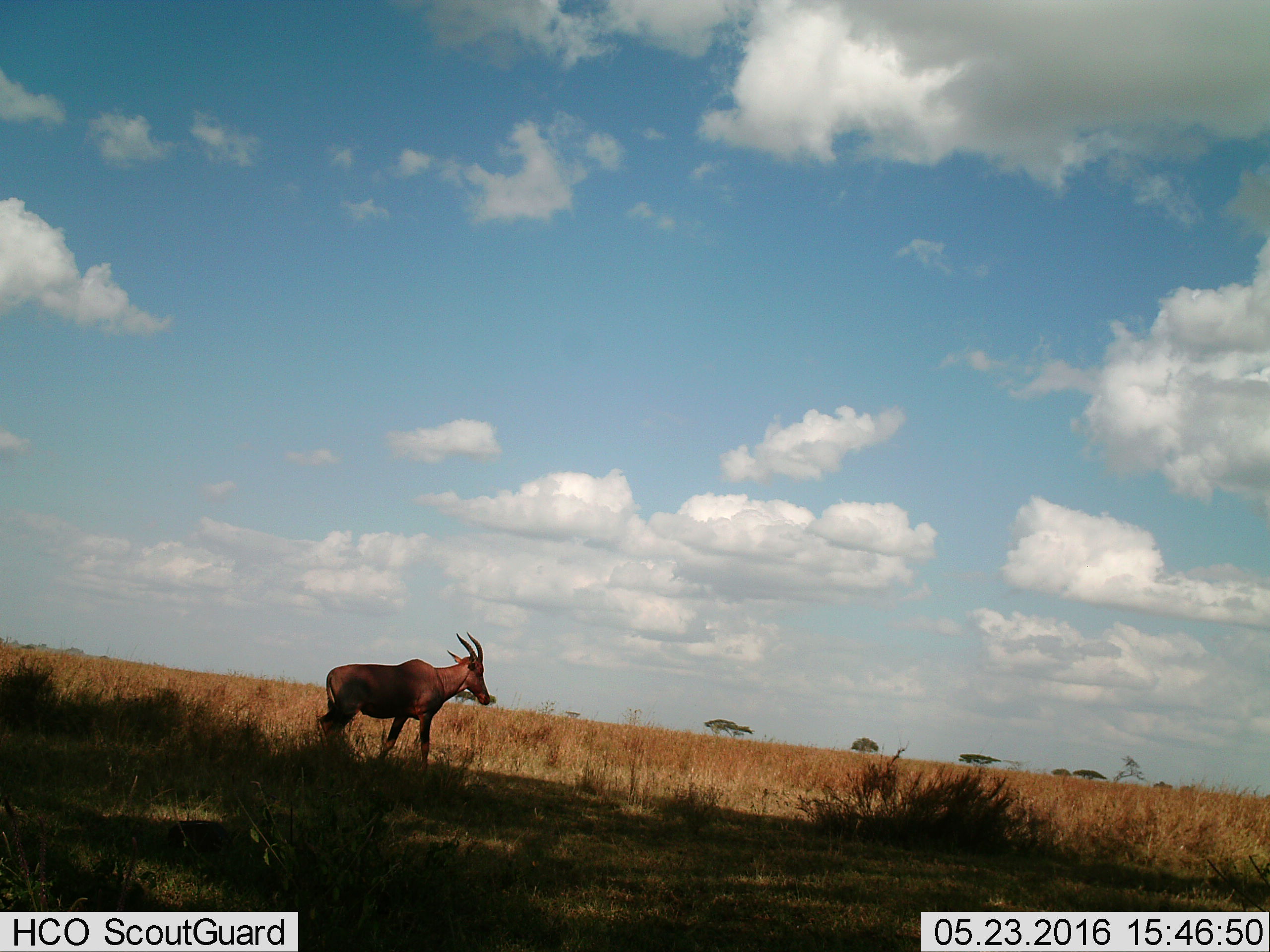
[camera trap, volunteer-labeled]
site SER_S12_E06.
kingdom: Animalia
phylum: Chordata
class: Mammalia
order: Artiodactyla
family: Bovidae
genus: Damaliscus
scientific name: Damaliscus lunatus jimela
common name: topi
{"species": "topi (Damaliscus lunatus jimela)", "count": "1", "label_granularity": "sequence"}